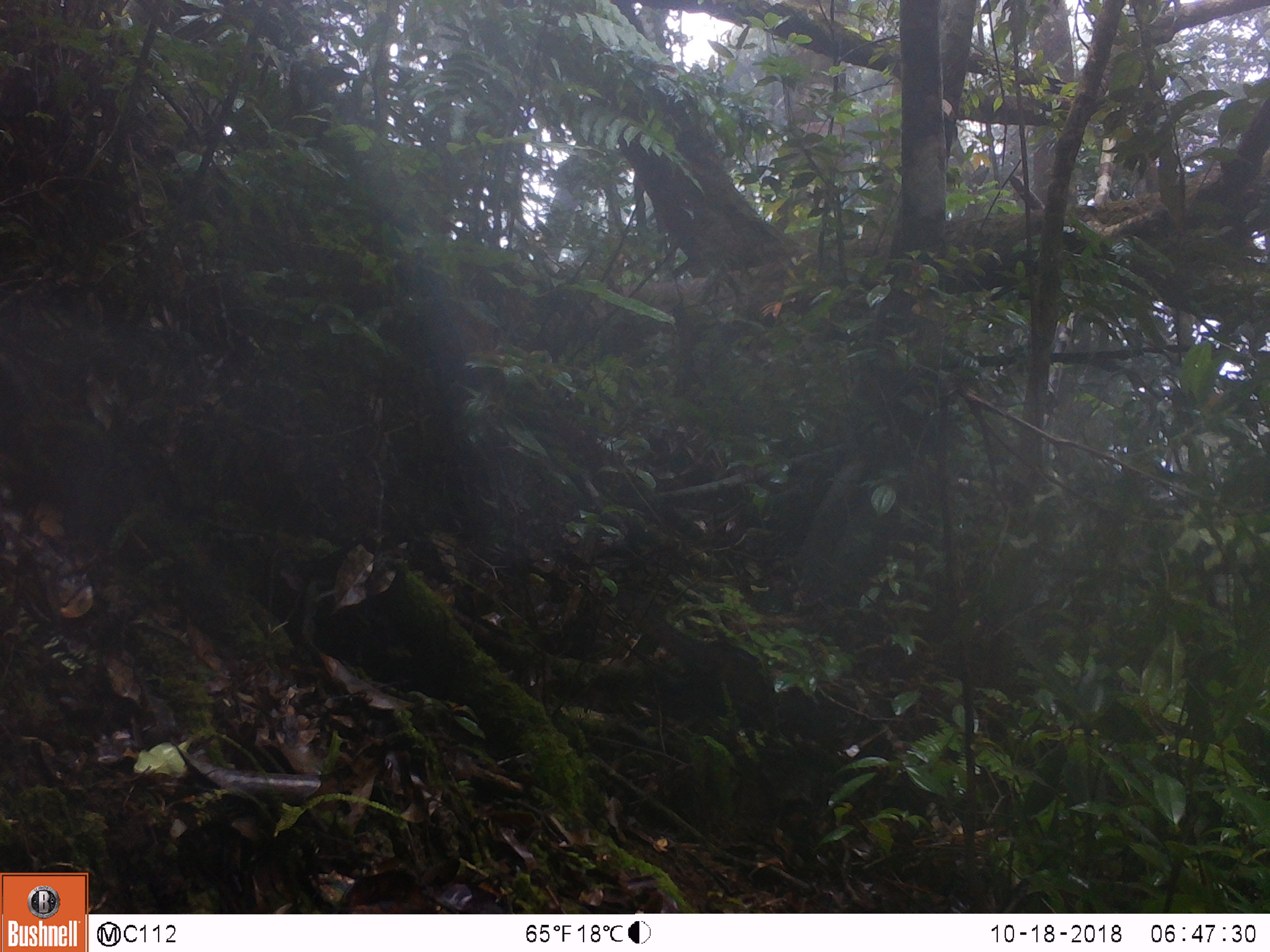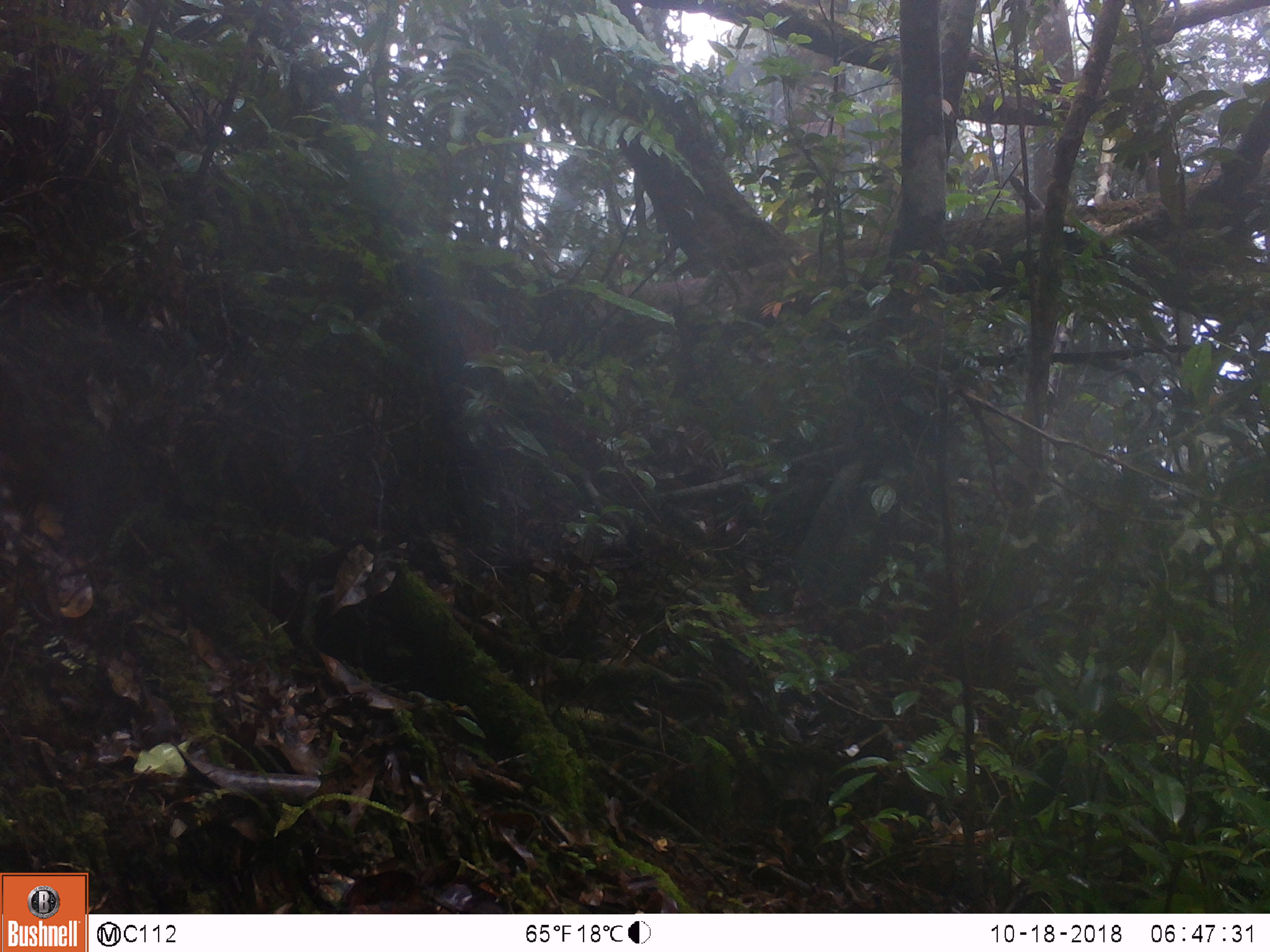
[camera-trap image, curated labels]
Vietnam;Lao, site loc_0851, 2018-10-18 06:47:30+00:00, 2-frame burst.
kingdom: Animalia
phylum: Chordata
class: Mammalia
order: Rodentia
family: Sciuridae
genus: Dremomys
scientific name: Dremomys rufigenis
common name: red-cheeked squirrel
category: red cheeked squirrel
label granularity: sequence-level